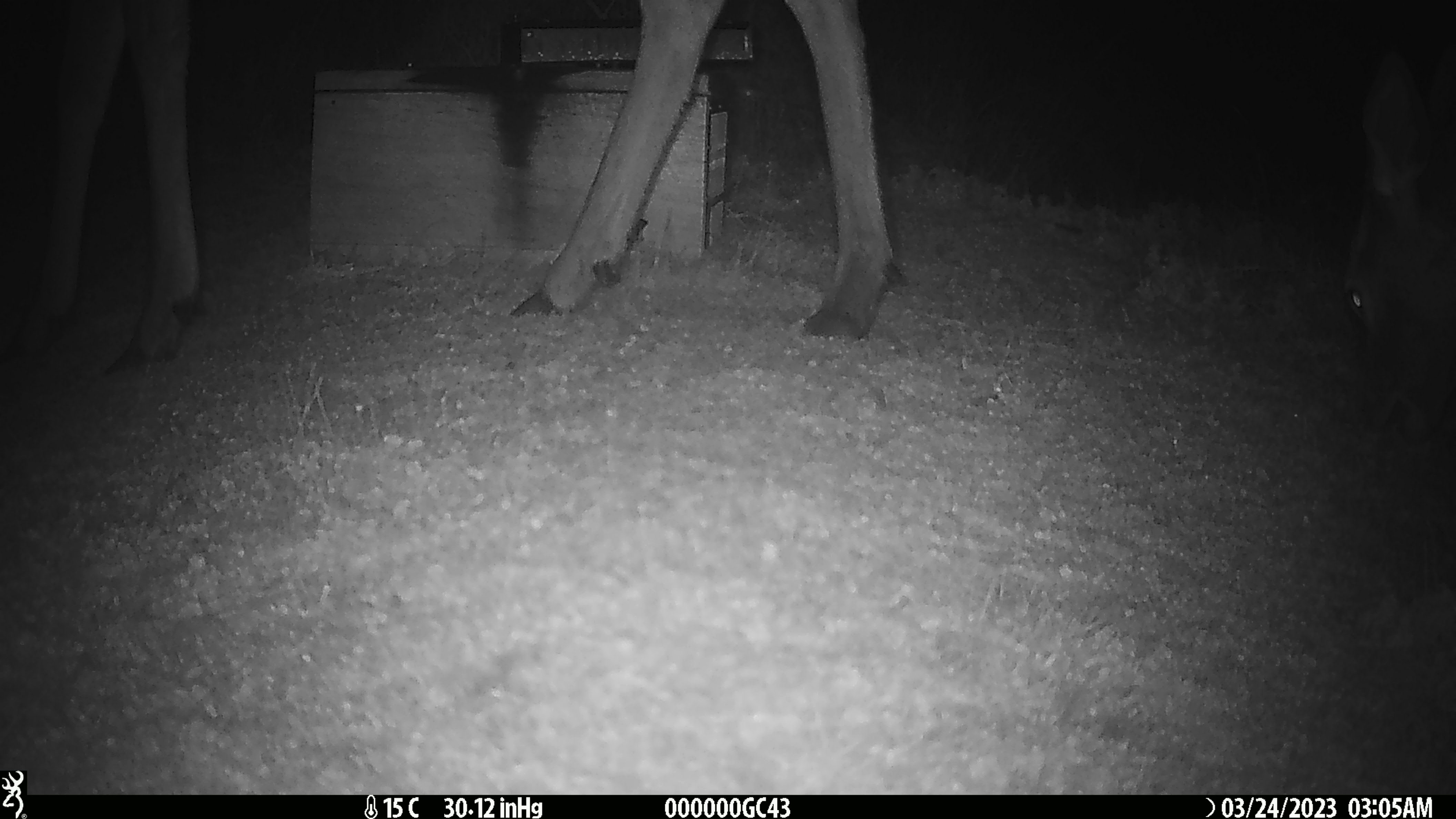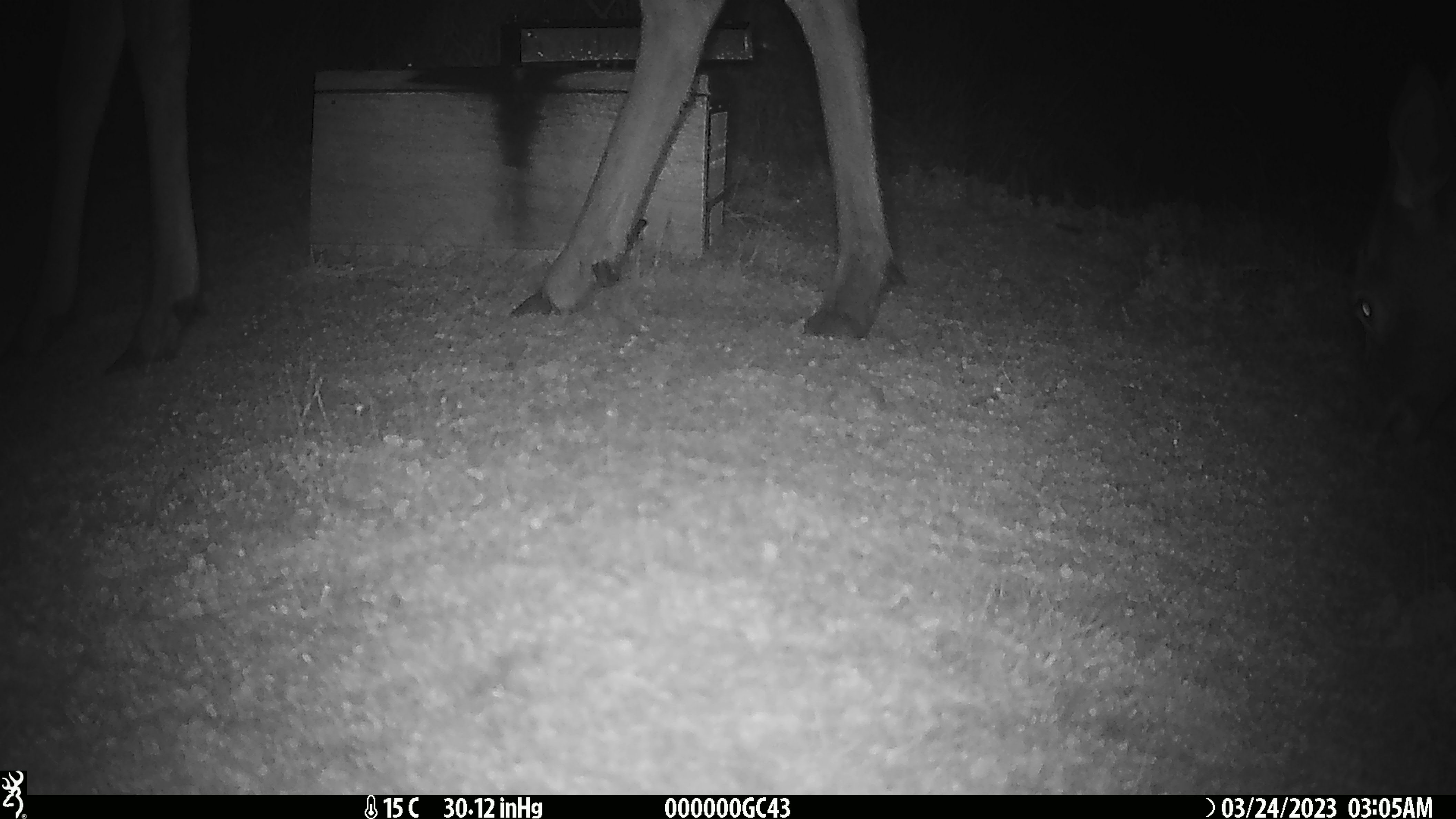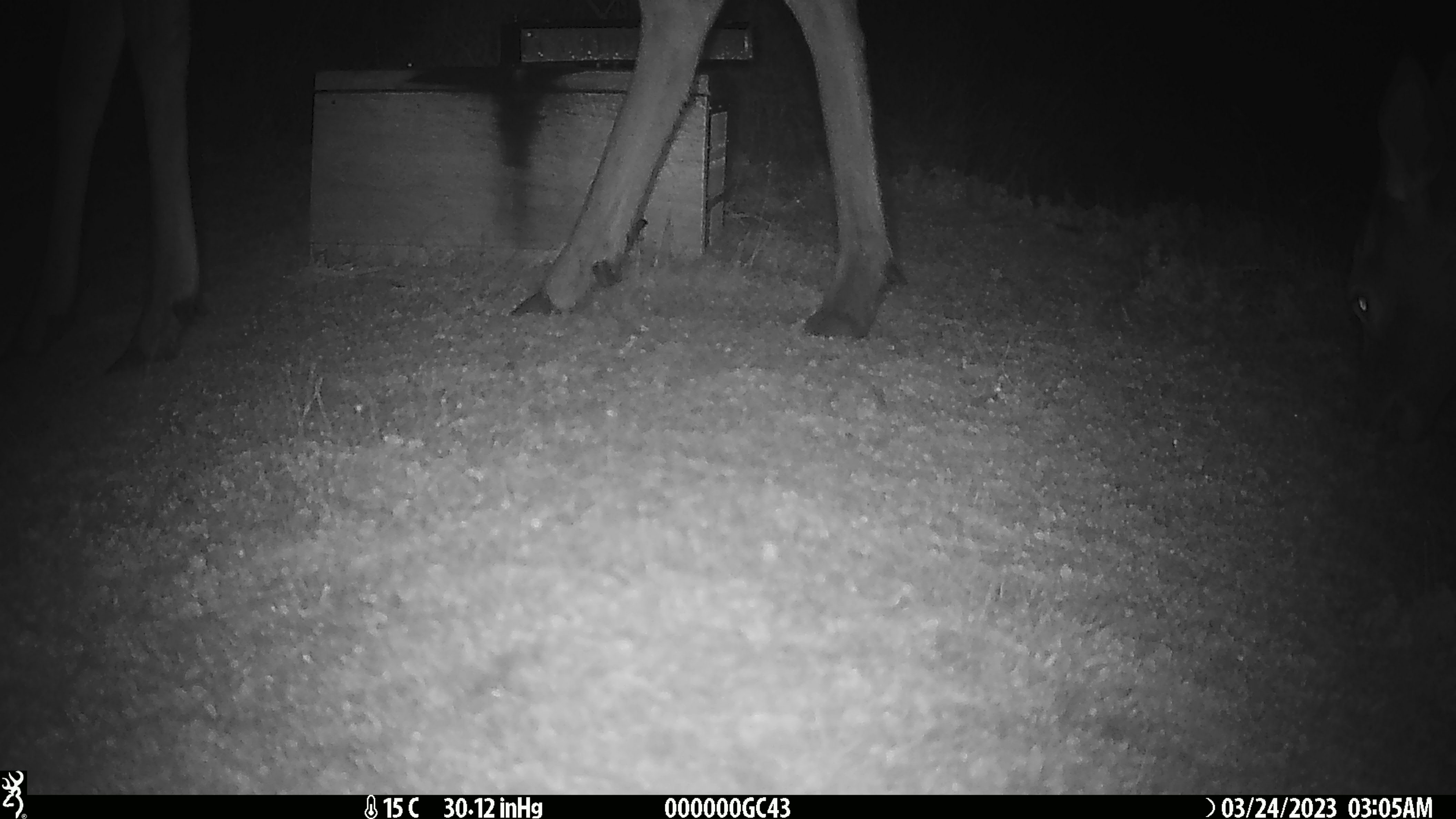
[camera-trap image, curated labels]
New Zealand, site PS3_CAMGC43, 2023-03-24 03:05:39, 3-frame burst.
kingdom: Animalia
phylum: Chordata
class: Mammalia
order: Artiodactyla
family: Cervidae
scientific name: Cervidae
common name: deer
Deer (Cervidae).